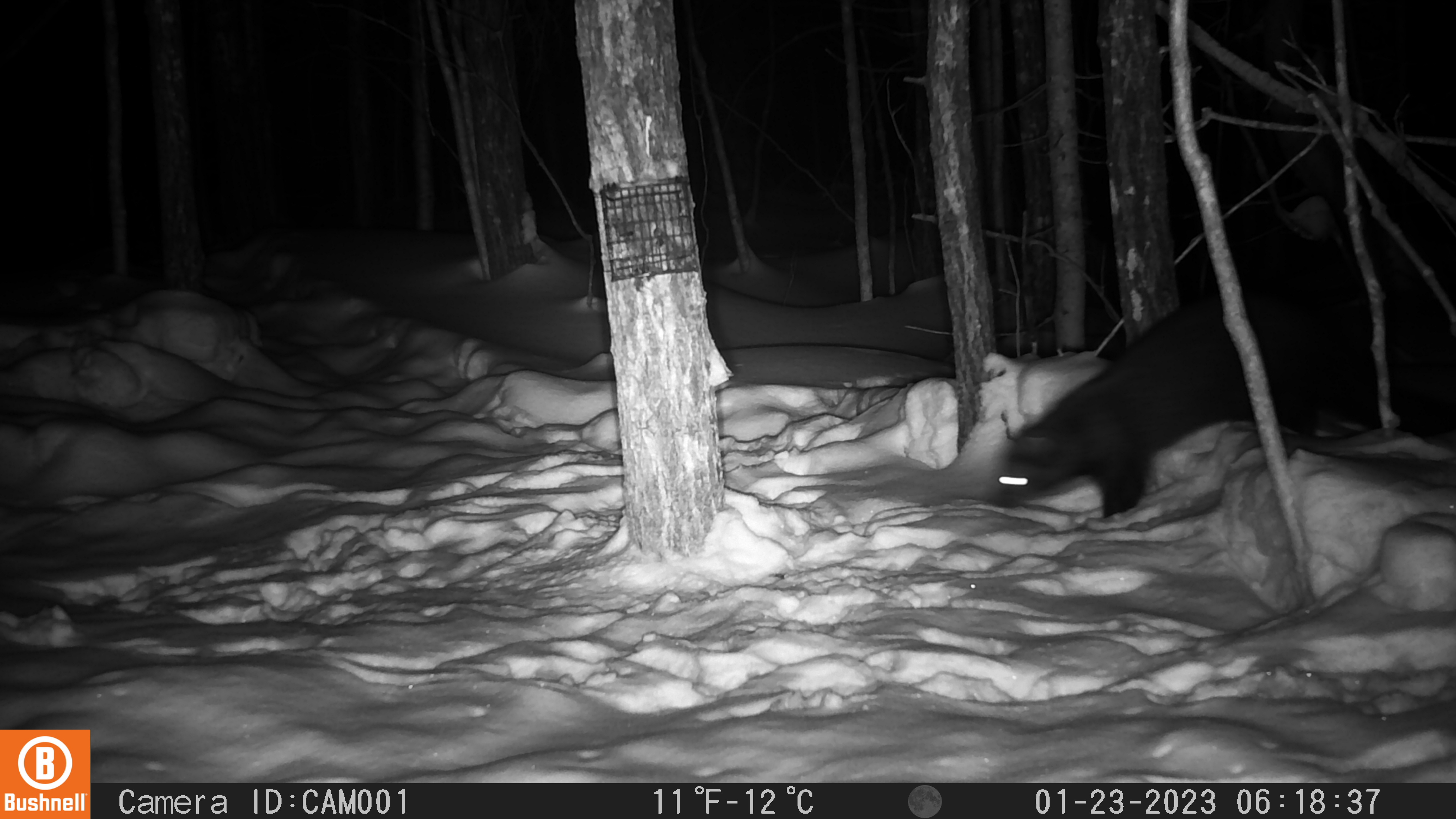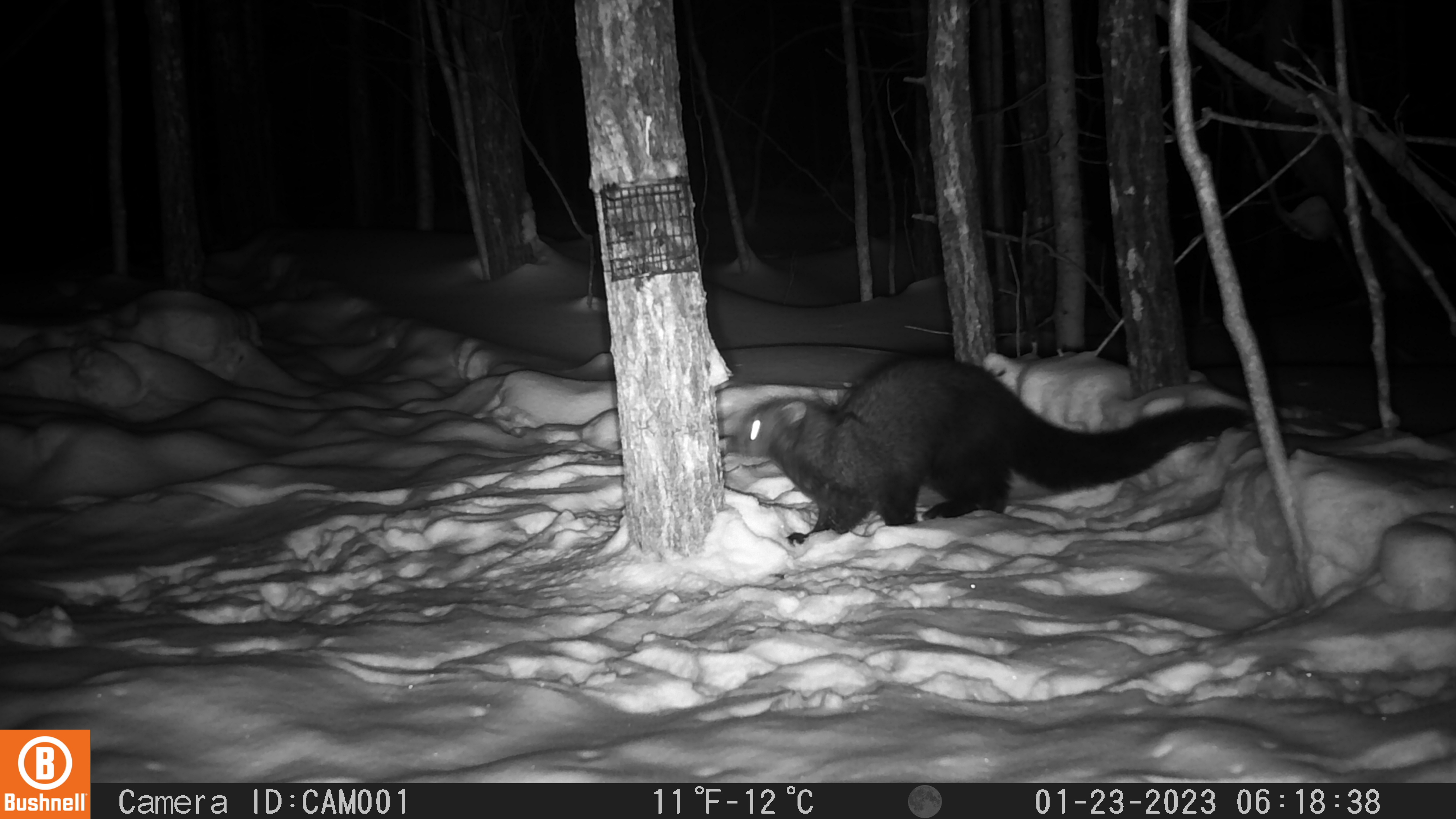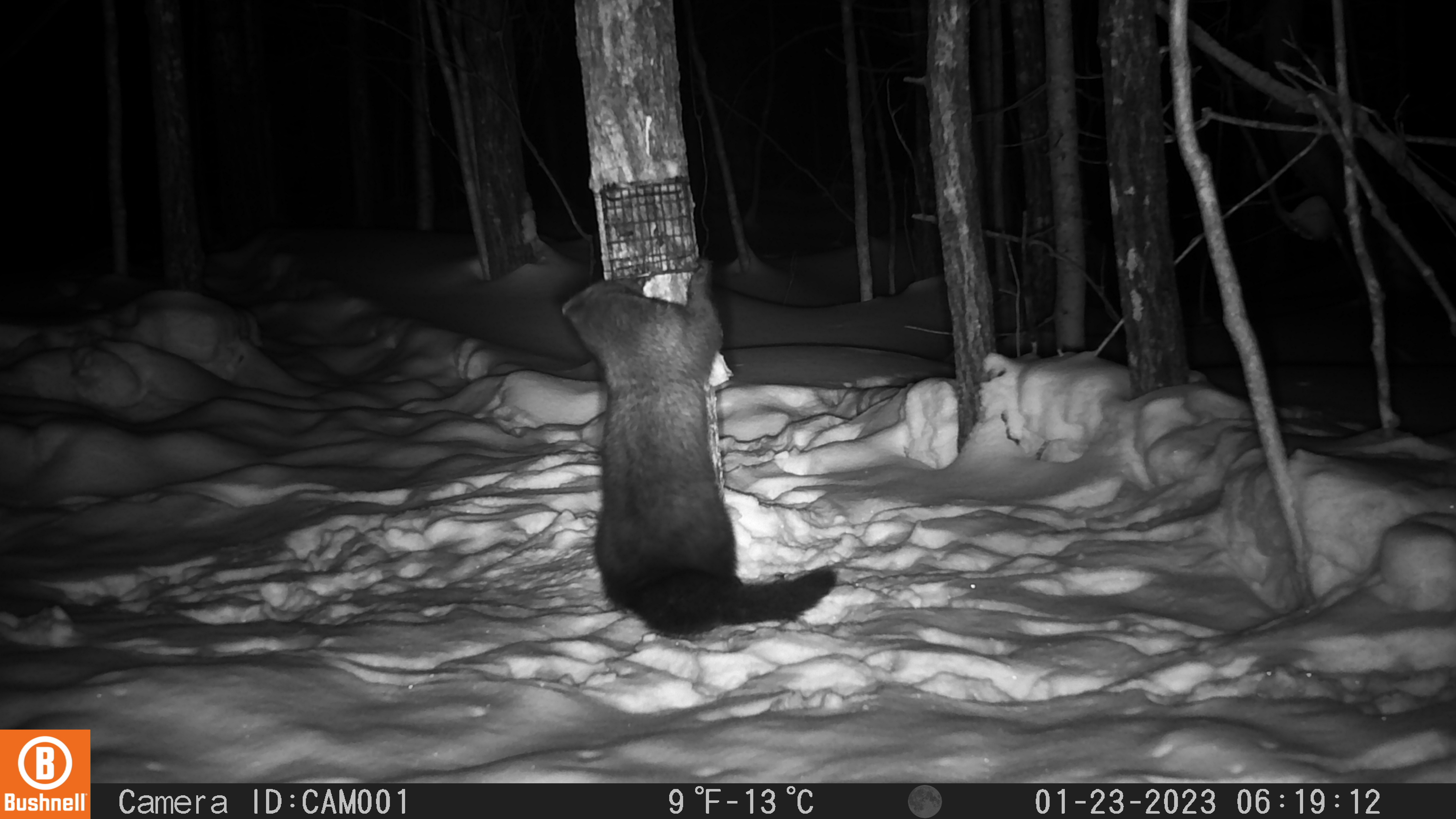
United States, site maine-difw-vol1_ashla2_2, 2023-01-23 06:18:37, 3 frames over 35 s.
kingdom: Animalia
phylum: Chordata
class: Mammalia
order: Carnivora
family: Mustelidae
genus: Pekania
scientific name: Pekania pennanti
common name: fisher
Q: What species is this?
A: Fisher (Pekania pennanti).